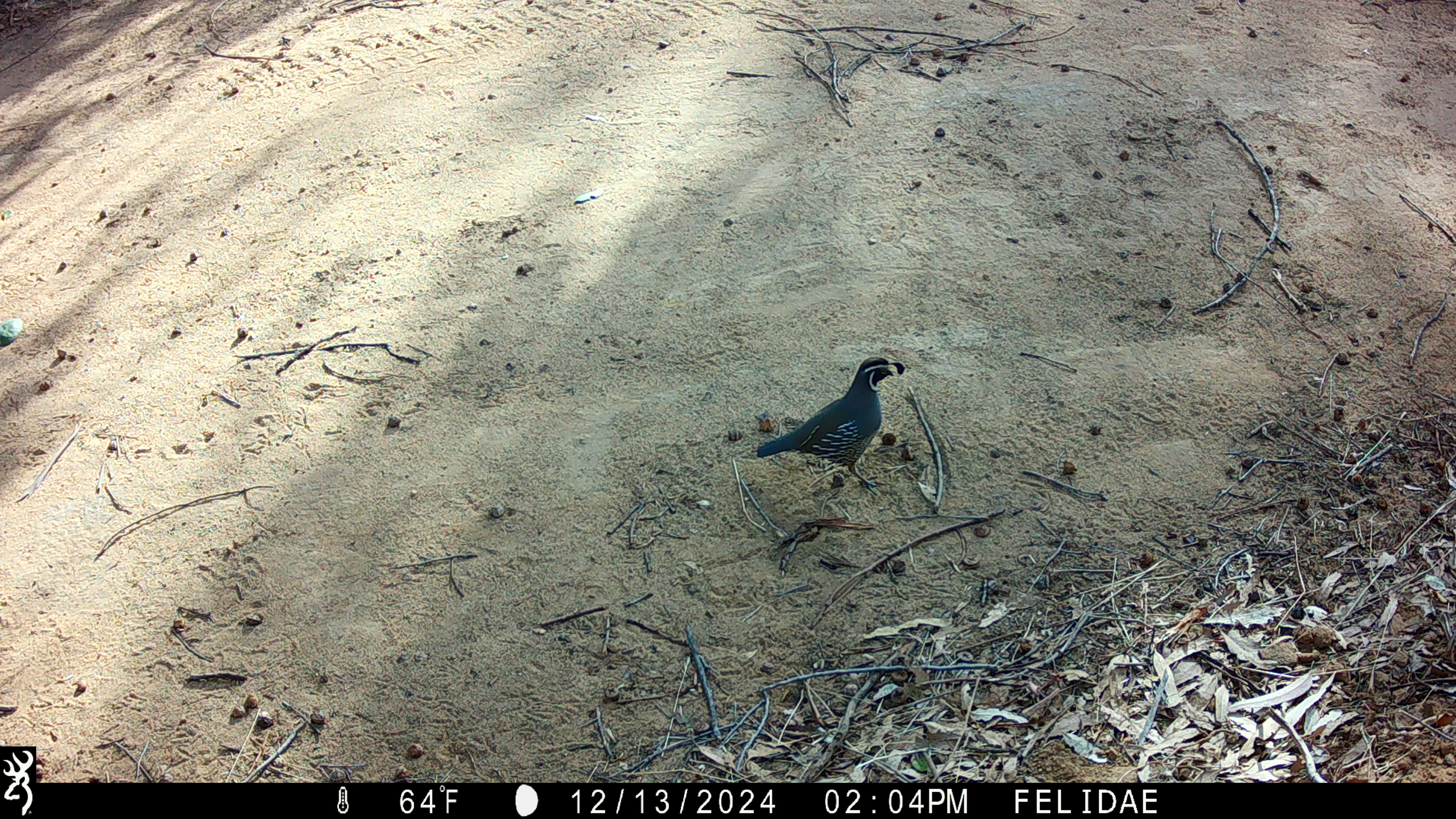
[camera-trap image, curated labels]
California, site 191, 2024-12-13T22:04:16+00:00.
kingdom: Animalia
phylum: Chordata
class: Aves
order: Galliformes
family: Odontophoridae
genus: Callipepla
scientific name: Callipepla californica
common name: california quail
California quail (Callipepla californica).